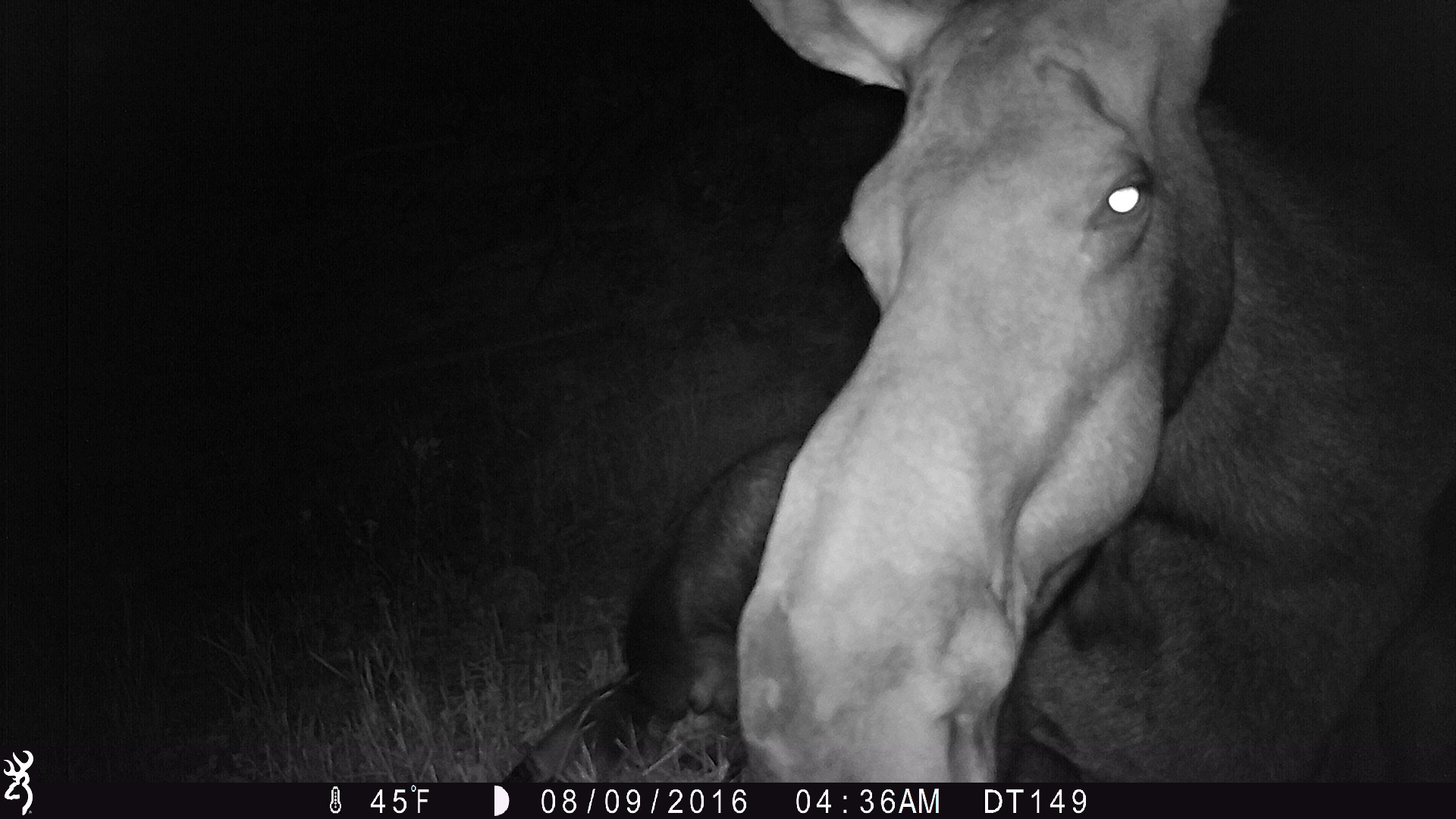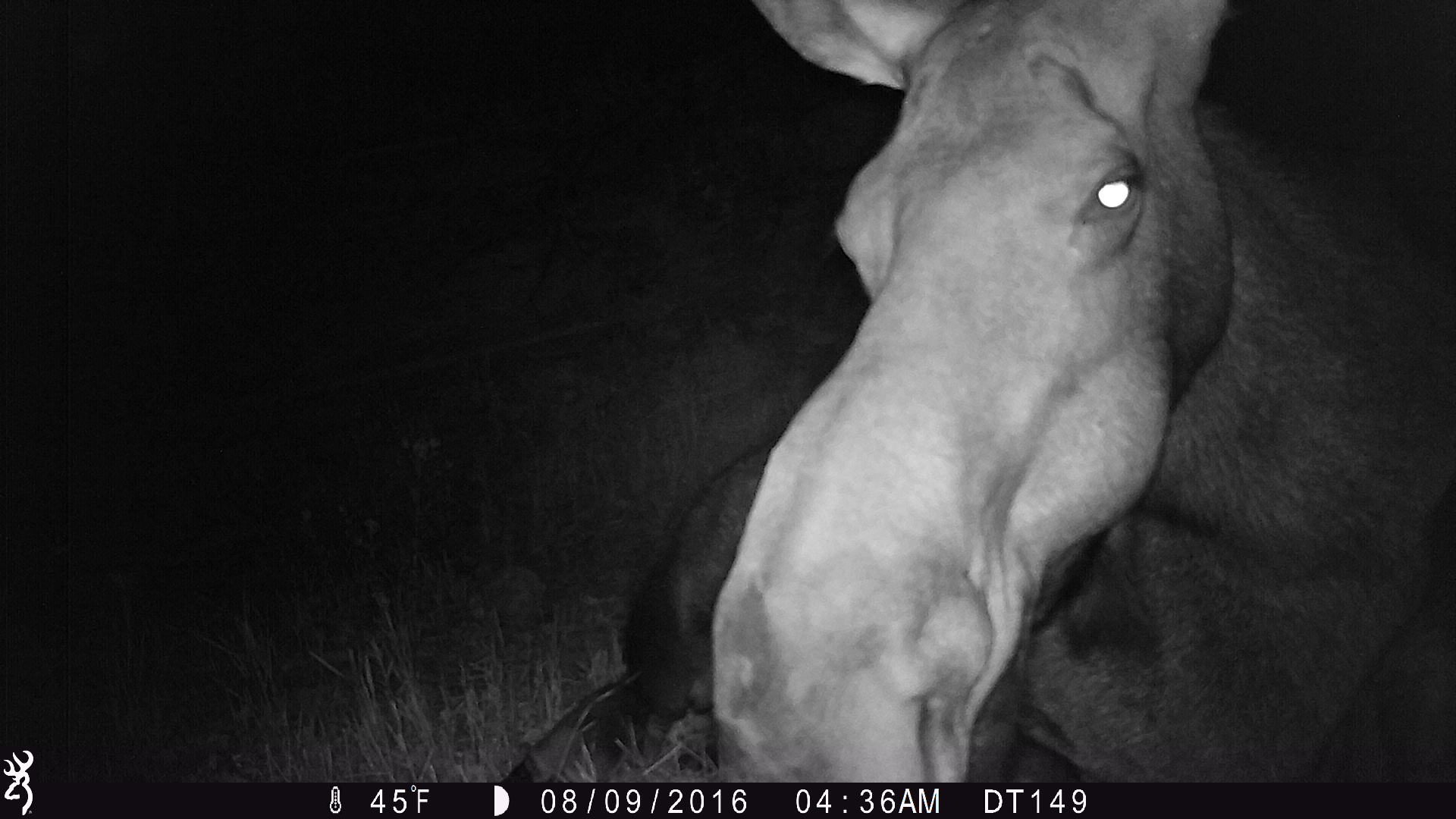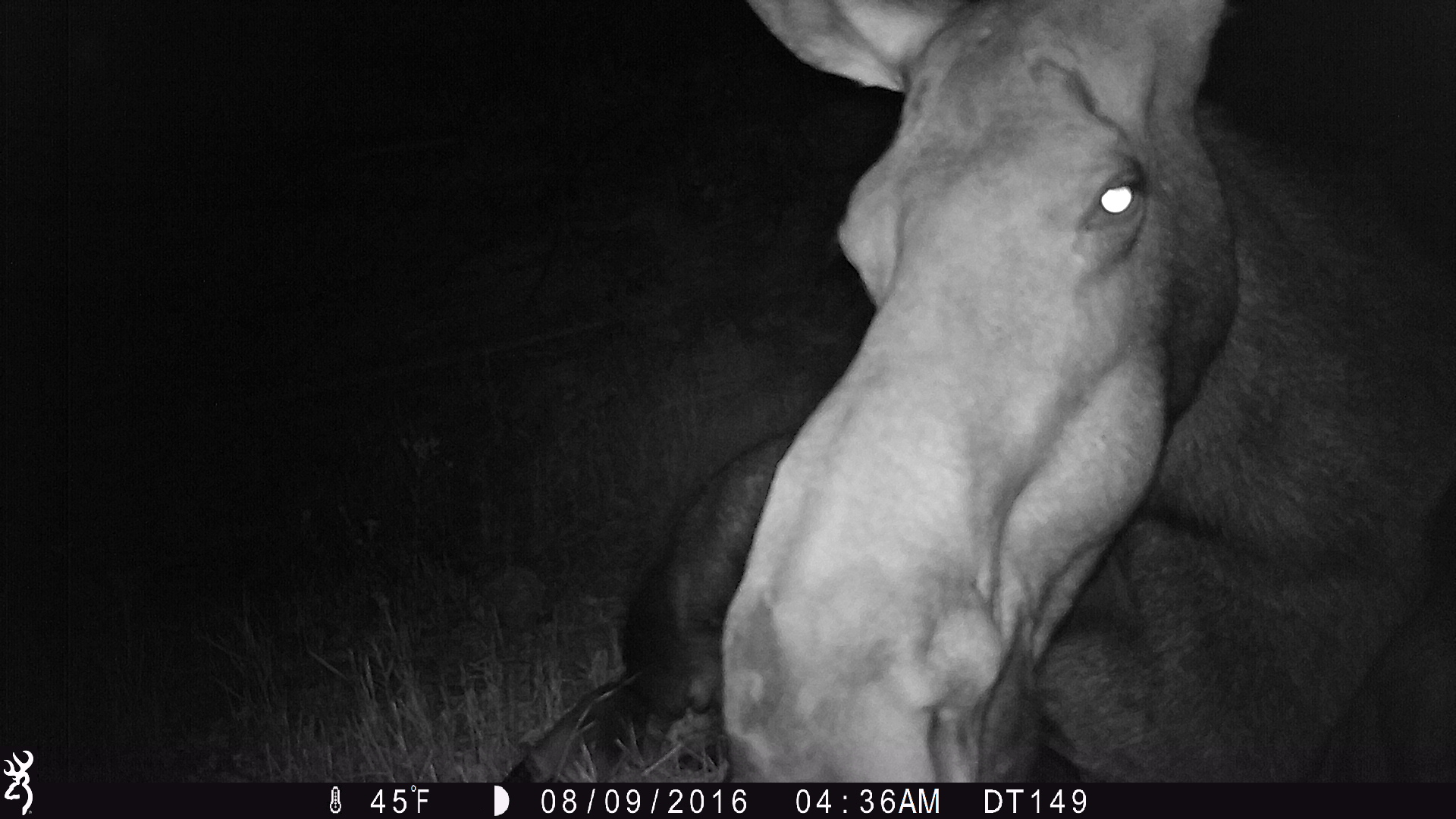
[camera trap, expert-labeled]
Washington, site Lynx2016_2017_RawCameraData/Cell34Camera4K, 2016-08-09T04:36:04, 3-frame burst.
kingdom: Animalia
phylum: Chordata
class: Mammalia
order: Artiodactyla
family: Cervidae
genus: Alces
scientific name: Alces alces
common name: moose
Alces alces (moose). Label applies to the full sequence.